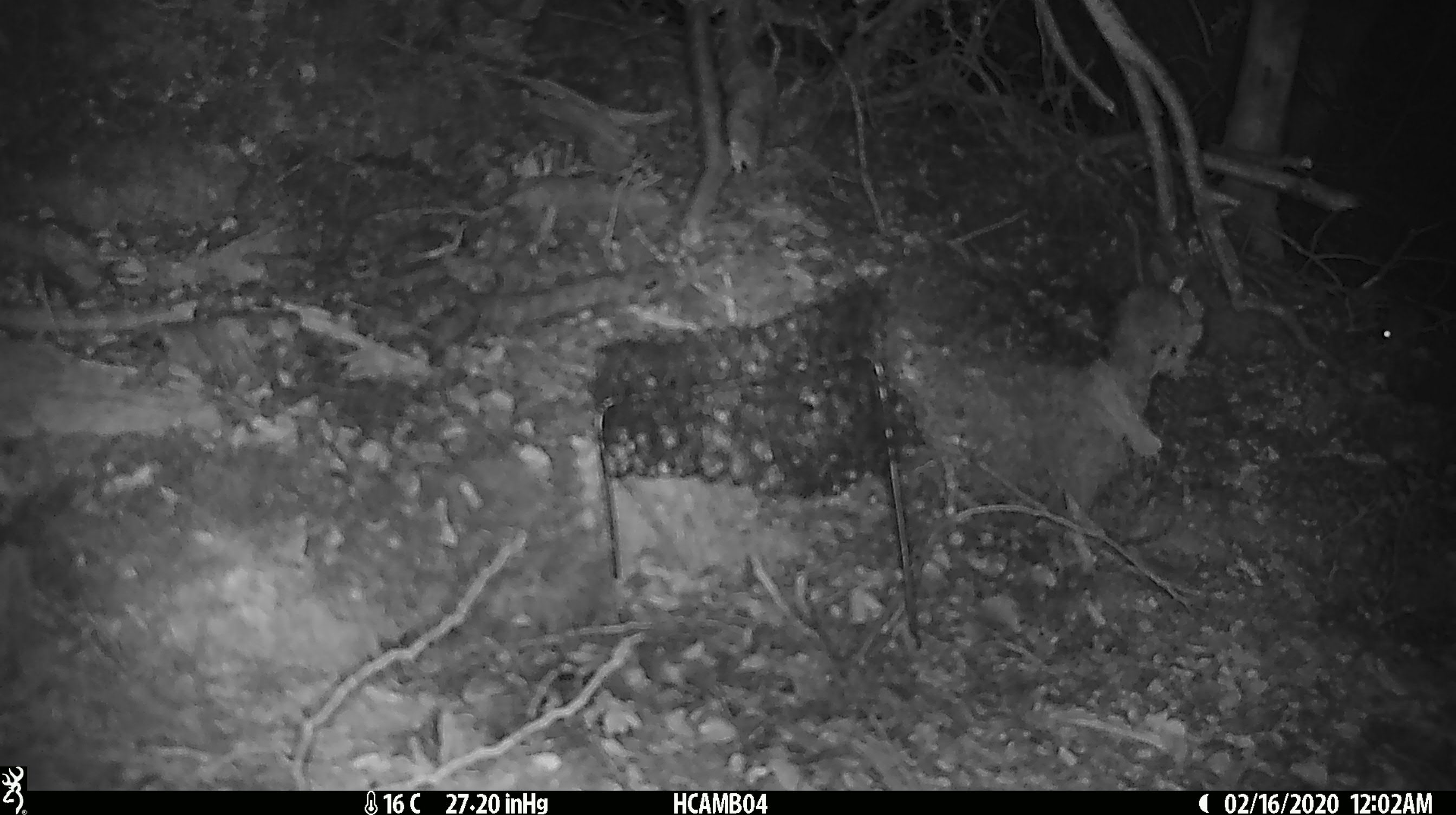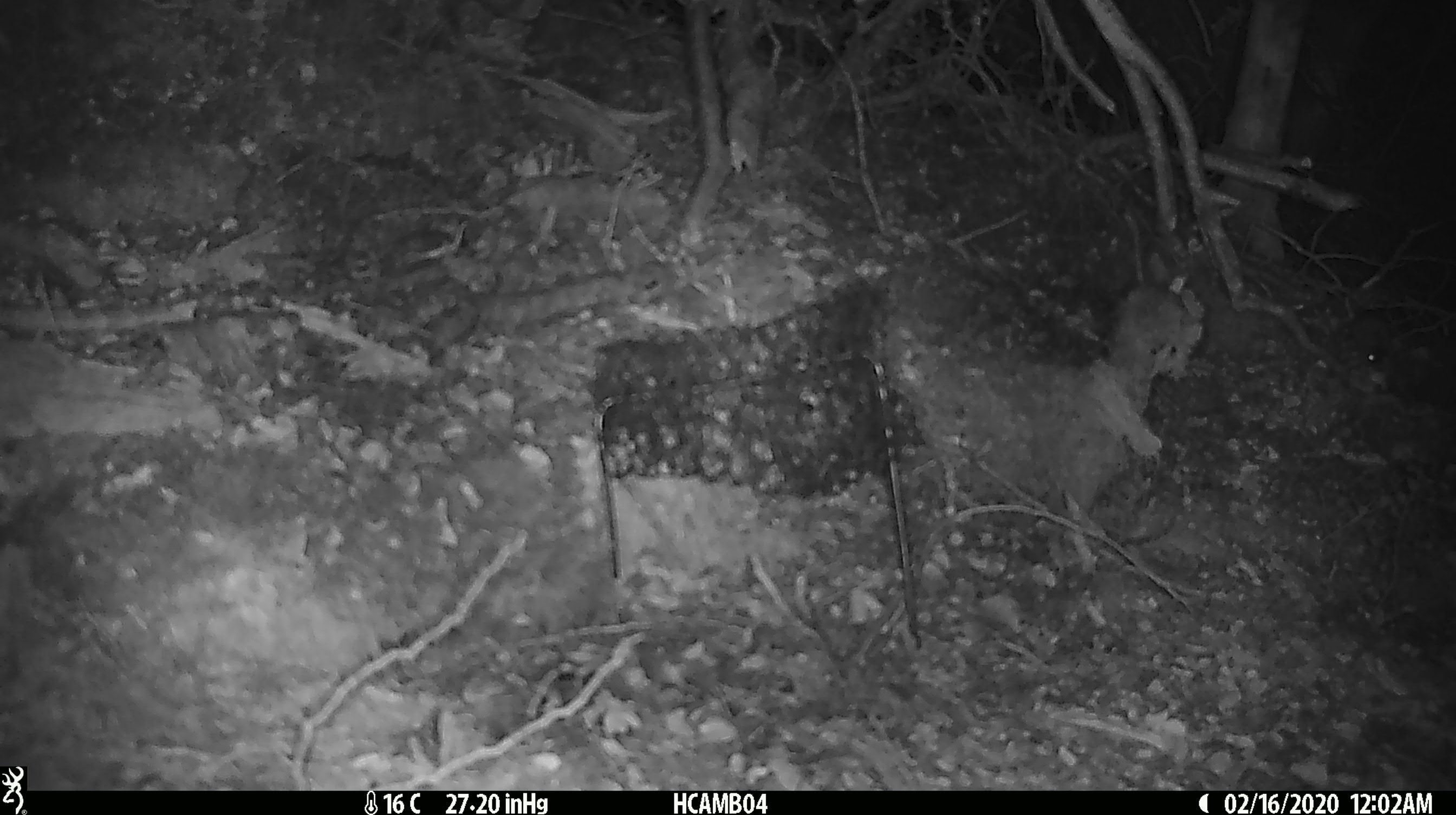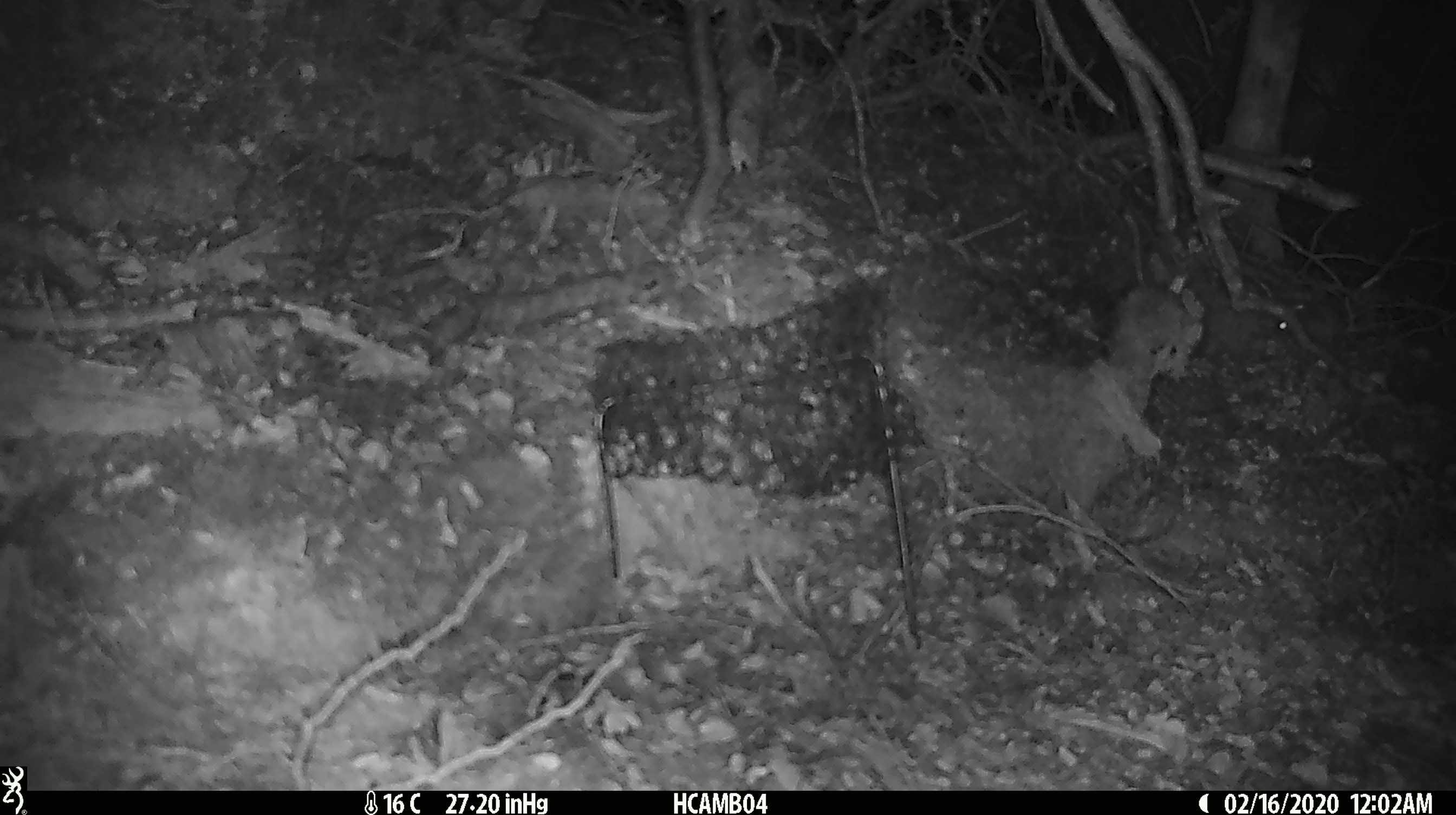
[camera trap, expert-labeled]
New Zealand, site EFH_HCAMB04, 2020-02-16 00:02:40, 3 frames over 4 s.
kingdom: Animalia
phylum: Chordata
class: Mammalia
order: Rodentia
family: Muridae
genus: Mus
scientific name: Mus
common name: mouse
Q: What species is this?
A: Mouse (Mus).